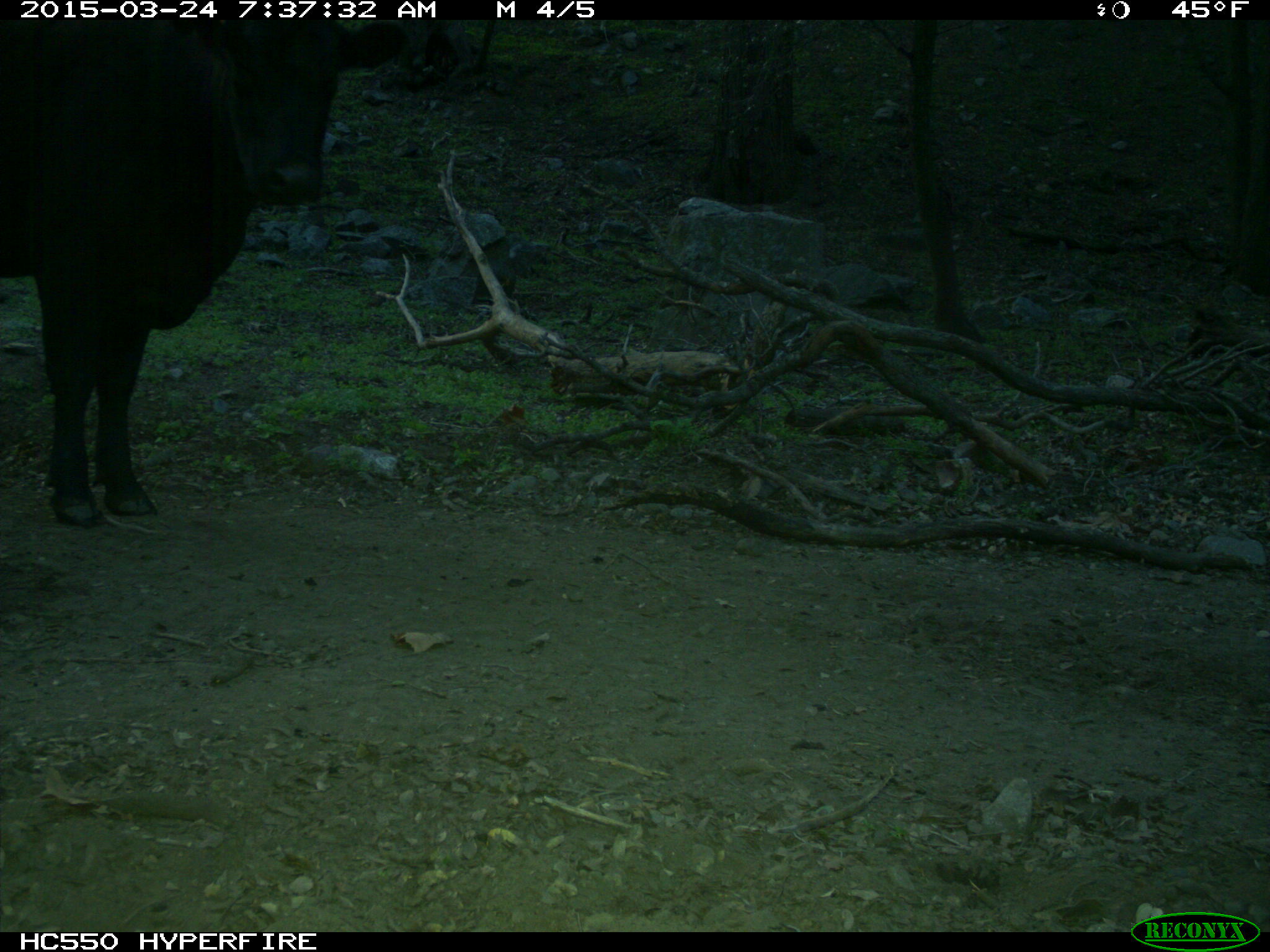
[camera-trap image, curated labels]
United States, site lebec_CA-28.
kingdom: Animalia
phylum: Chordata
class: Mammalia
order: Artiodactyla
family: Bovidae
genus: Bos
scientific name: Bos taurus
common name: domestic cow